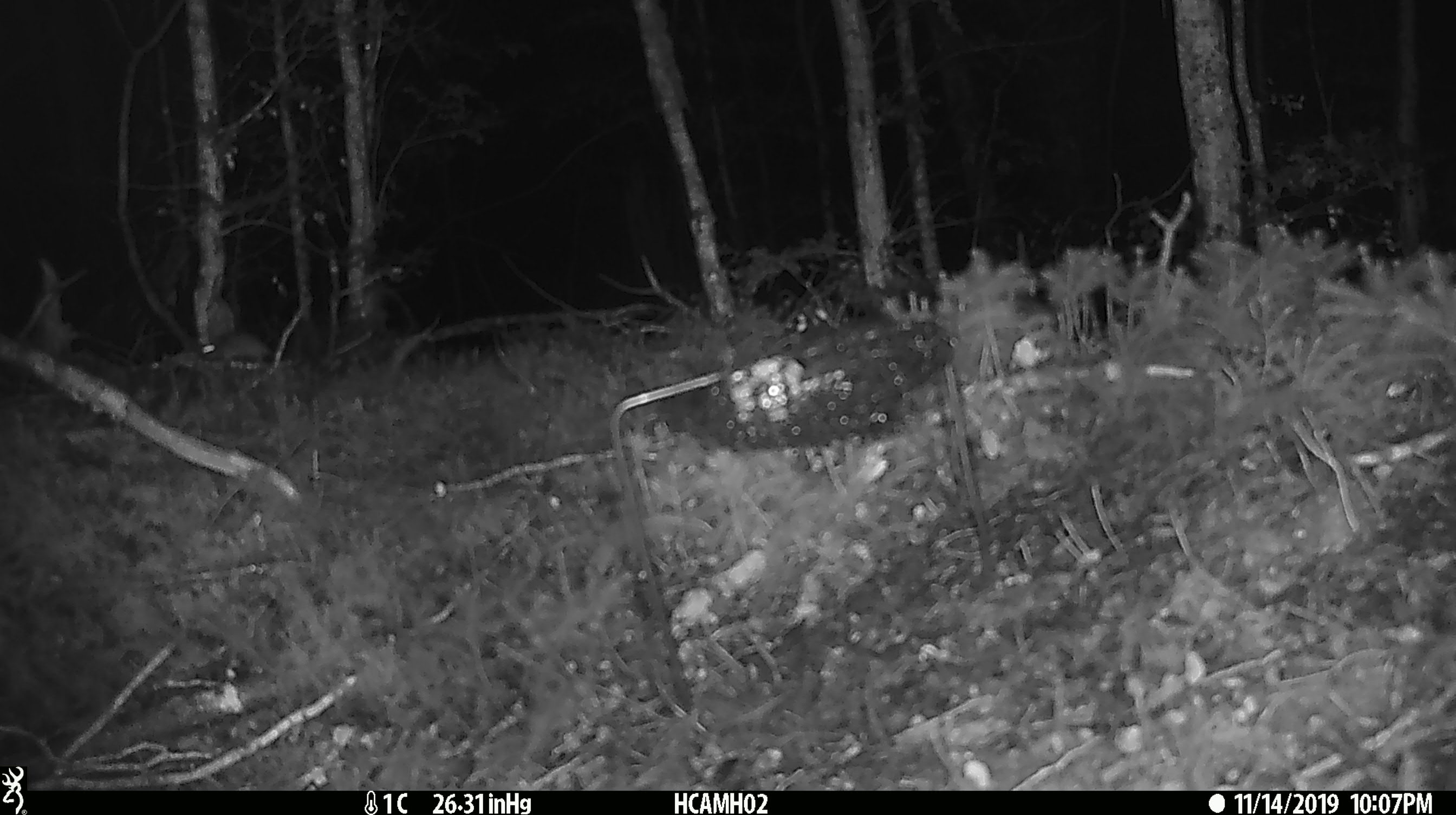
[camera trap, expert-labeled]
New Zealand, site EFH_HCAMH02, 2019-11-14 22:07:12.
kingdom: Animalia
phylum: Chordata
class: Mammalia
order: Rodentia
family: Muridae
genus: Mus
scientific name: Mus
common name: mouse